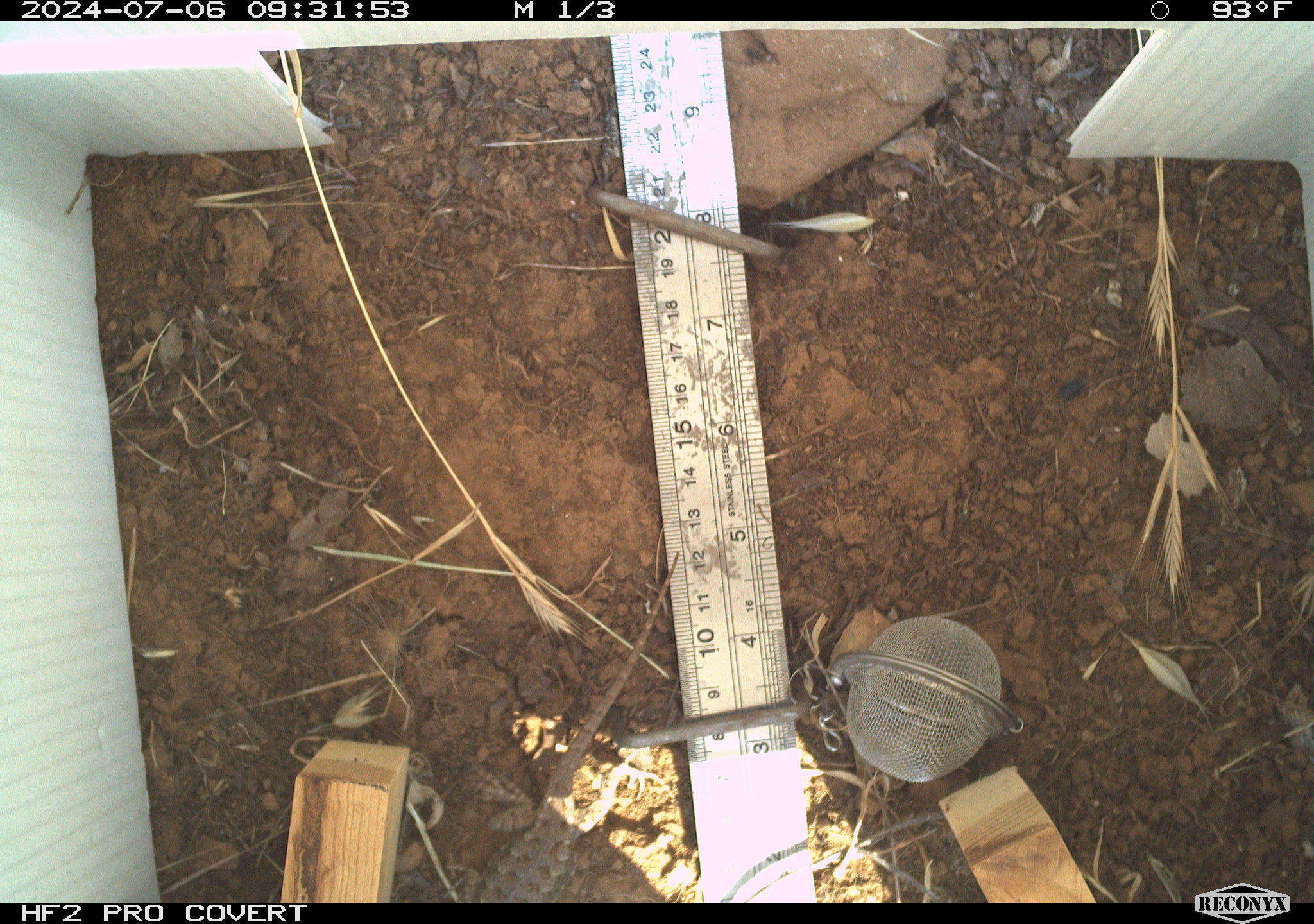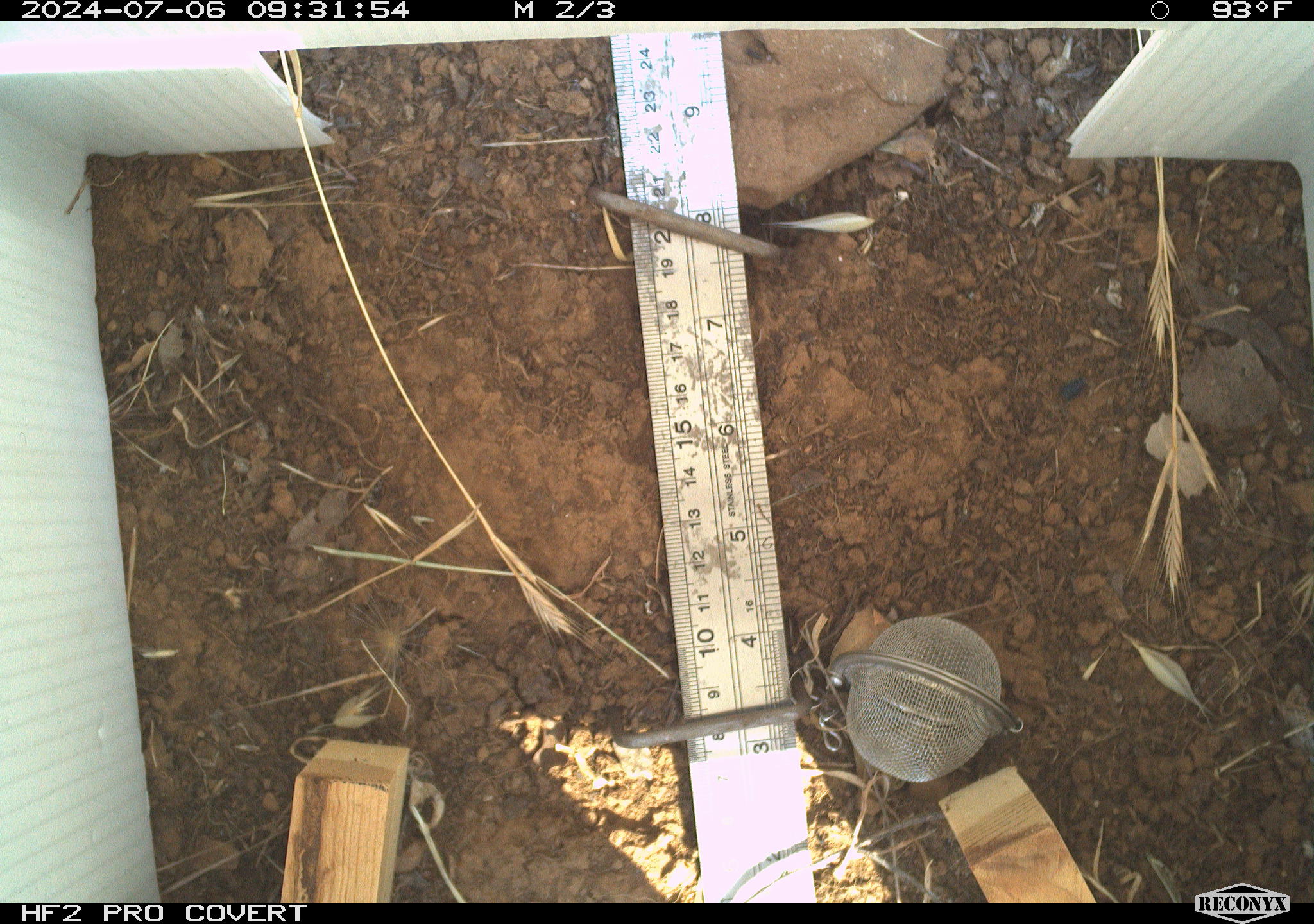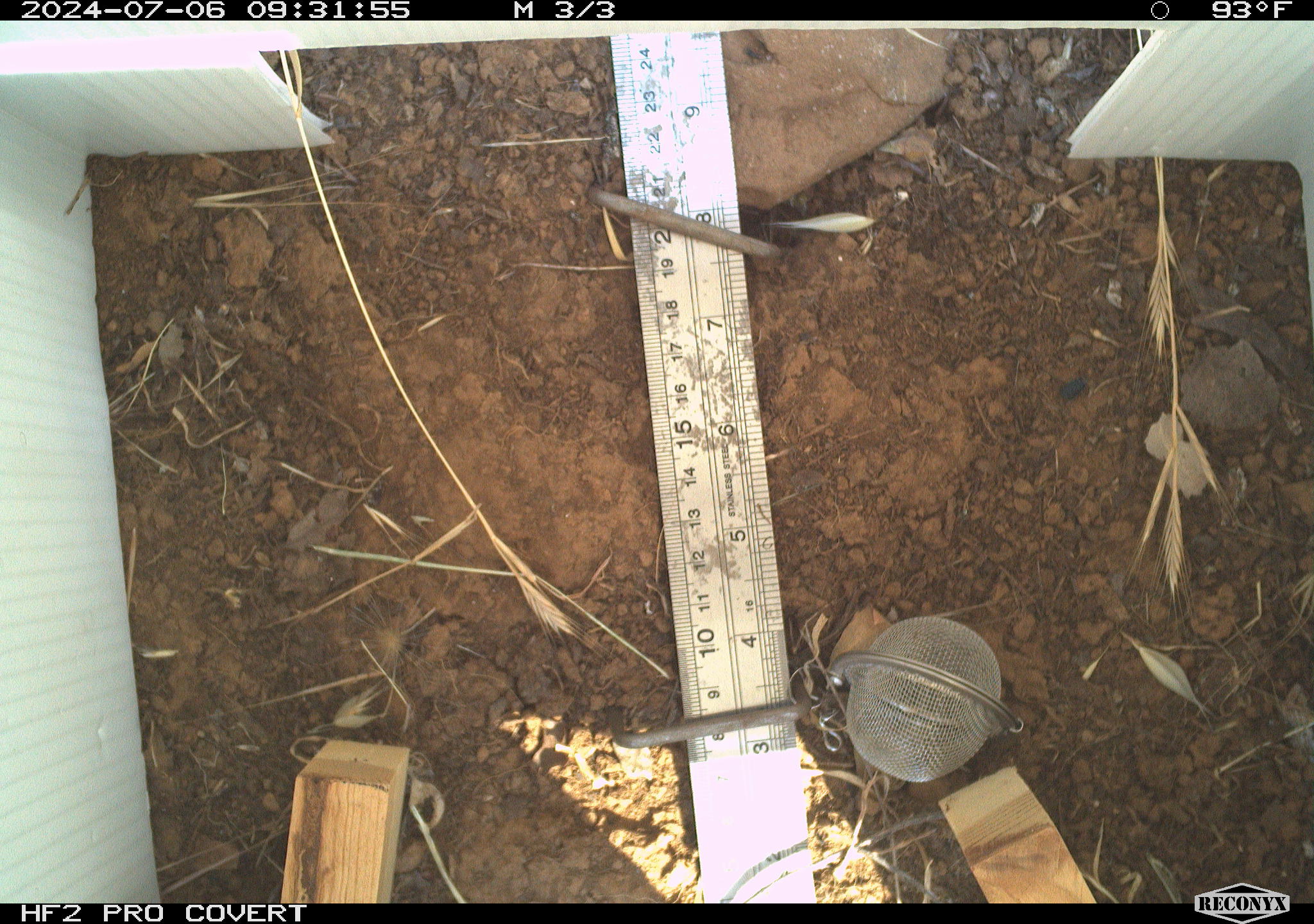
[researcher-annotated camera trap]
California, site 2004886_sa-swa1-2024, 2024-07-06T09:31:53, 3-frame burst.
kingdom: Animalia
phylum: Chordata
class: Reptilia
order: Squamata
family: Phrynosomatidae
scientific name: Phrynosomatidae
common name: phrynosomatid lizards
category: phrynosomatidae family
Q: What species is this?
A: Phrynosomatidae family (phrynosomatid lizards) (Phrynosomatidae).